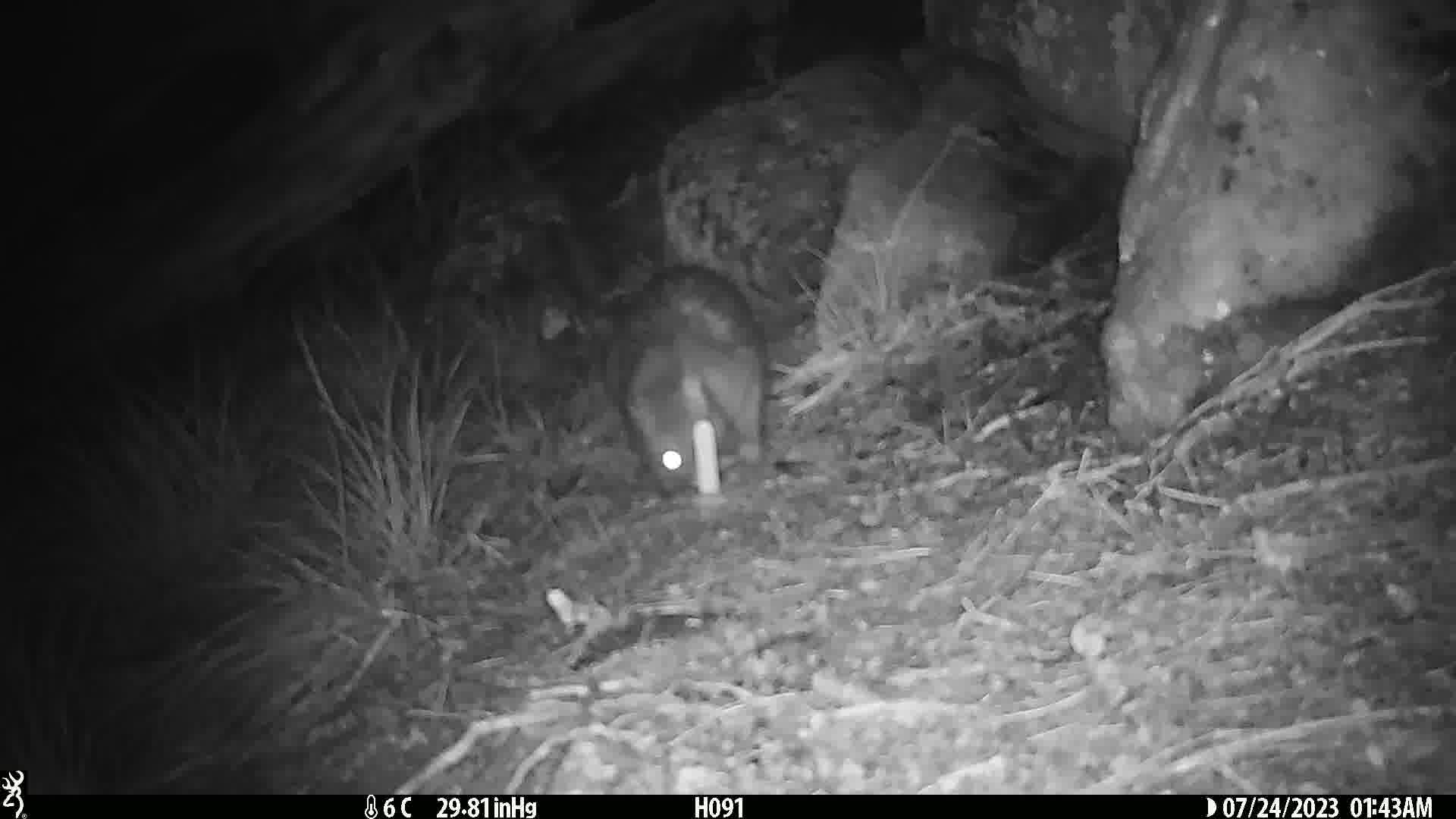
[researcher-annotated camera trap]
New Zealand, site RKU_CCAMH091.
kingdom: Animalia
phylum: Chordata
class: Mammalia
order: Diprotodontia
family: Phalangeridae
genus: Trichosurus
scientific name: Trichosurus vulpecula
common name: common brushtail possum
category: possum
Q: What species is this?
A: Possum (common brushtail possum) (Trichosurus vulpecula).